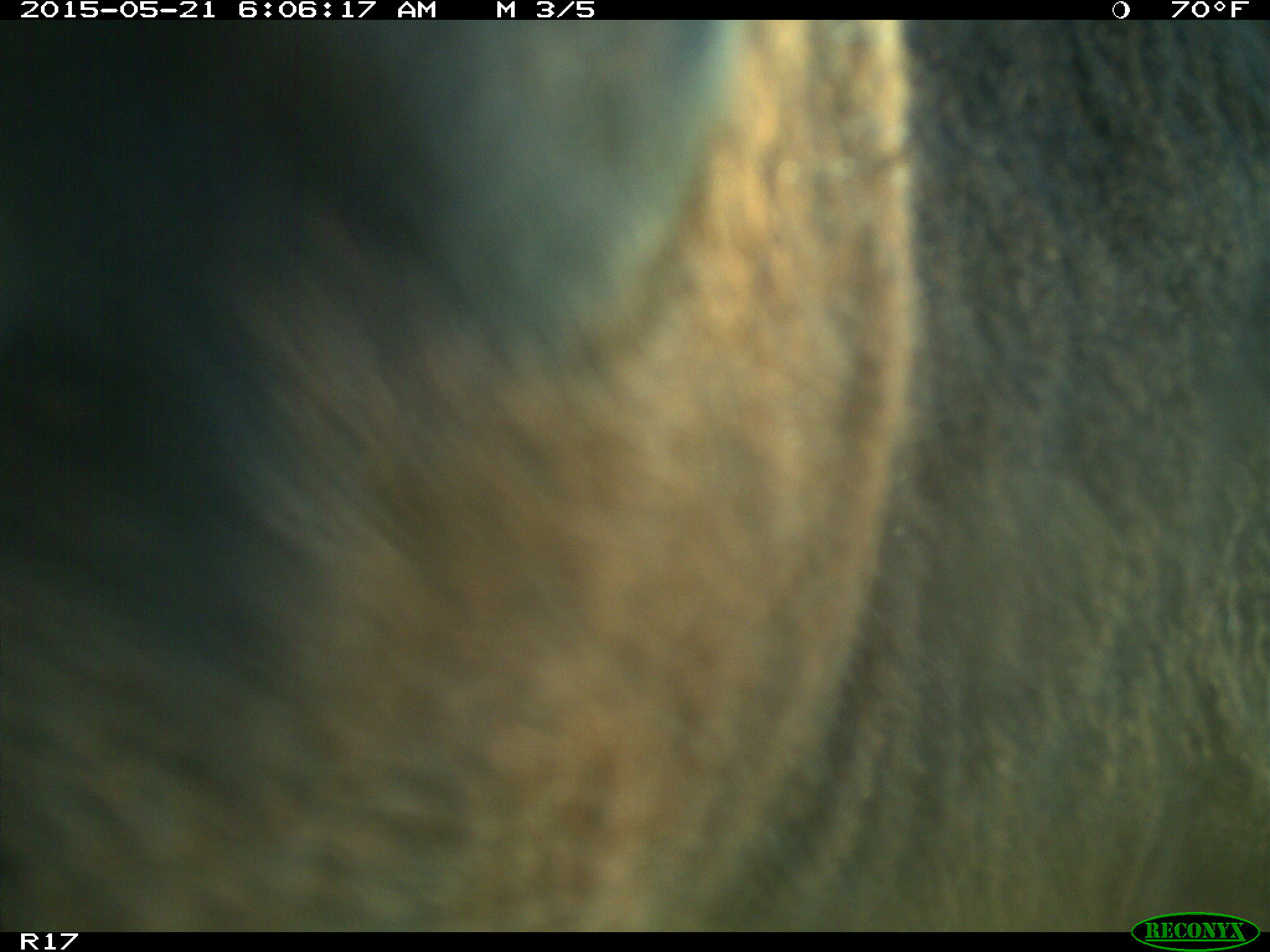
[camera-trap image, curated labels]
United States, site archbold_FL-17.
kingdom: Animalia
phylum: Chordata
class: Mammalia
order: Artiodactyla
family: Bovidae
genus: Bos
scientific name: Bos taurus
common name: domestic cow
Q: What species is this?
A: Bos taurus (domestic cow).